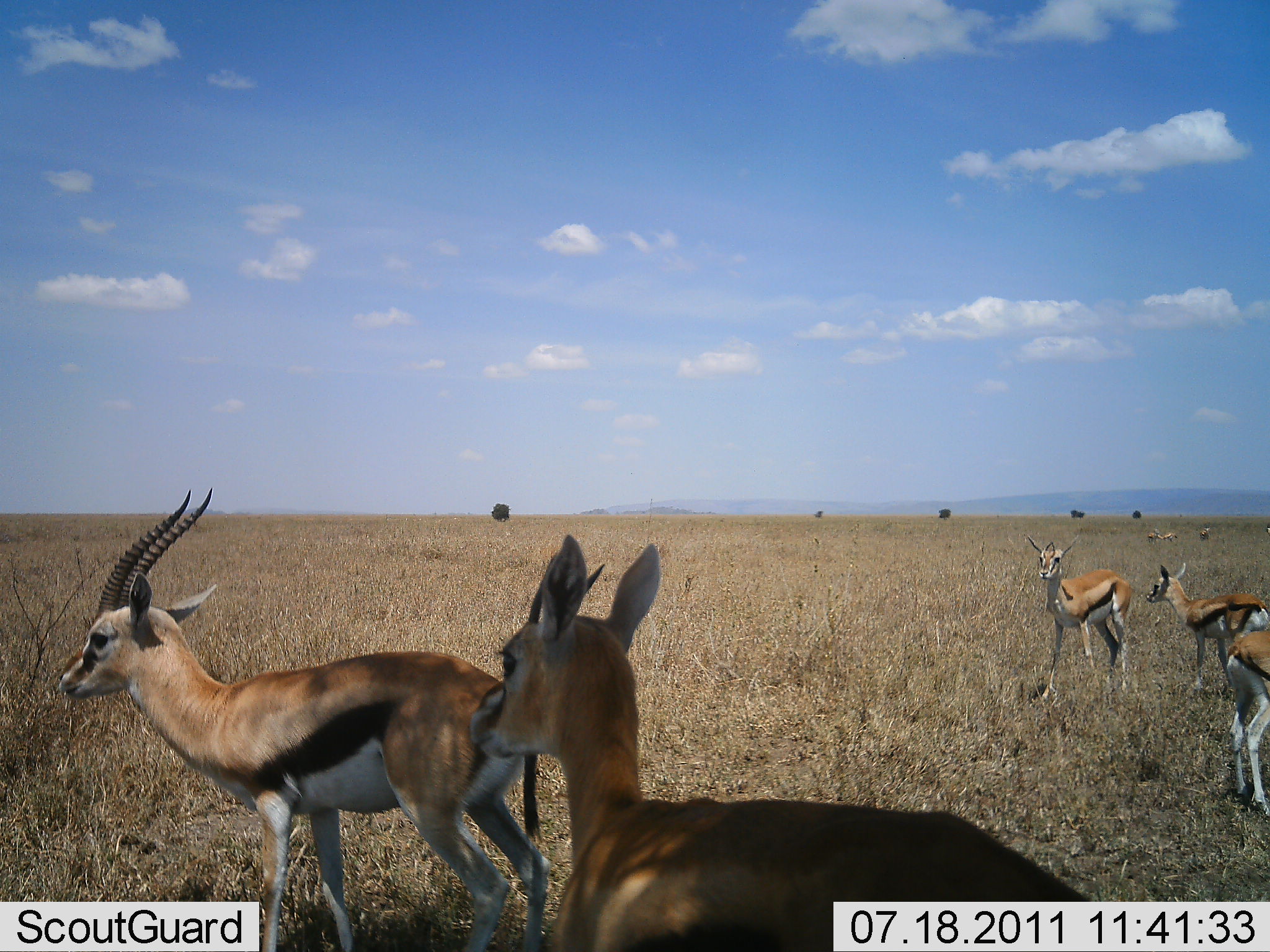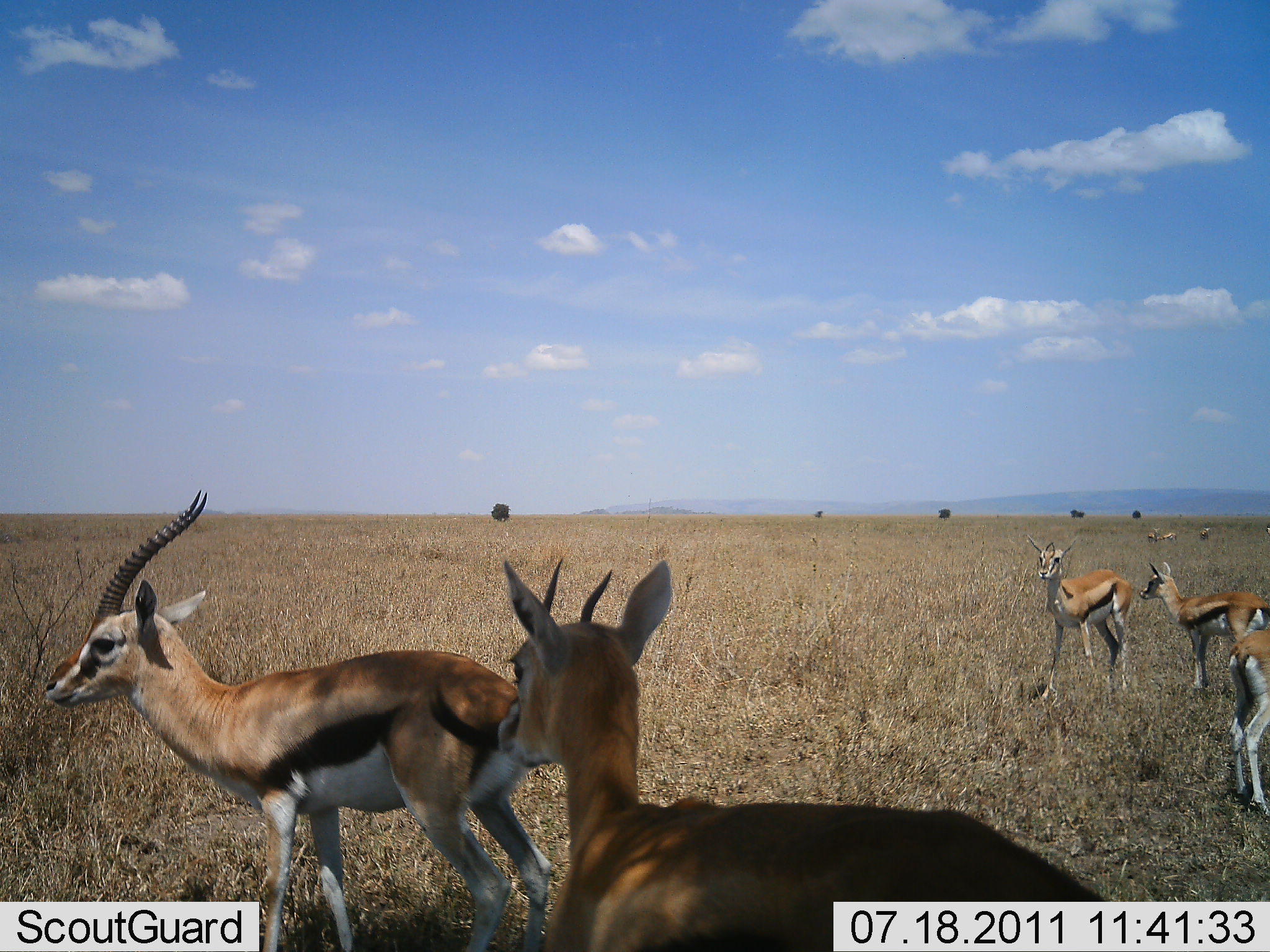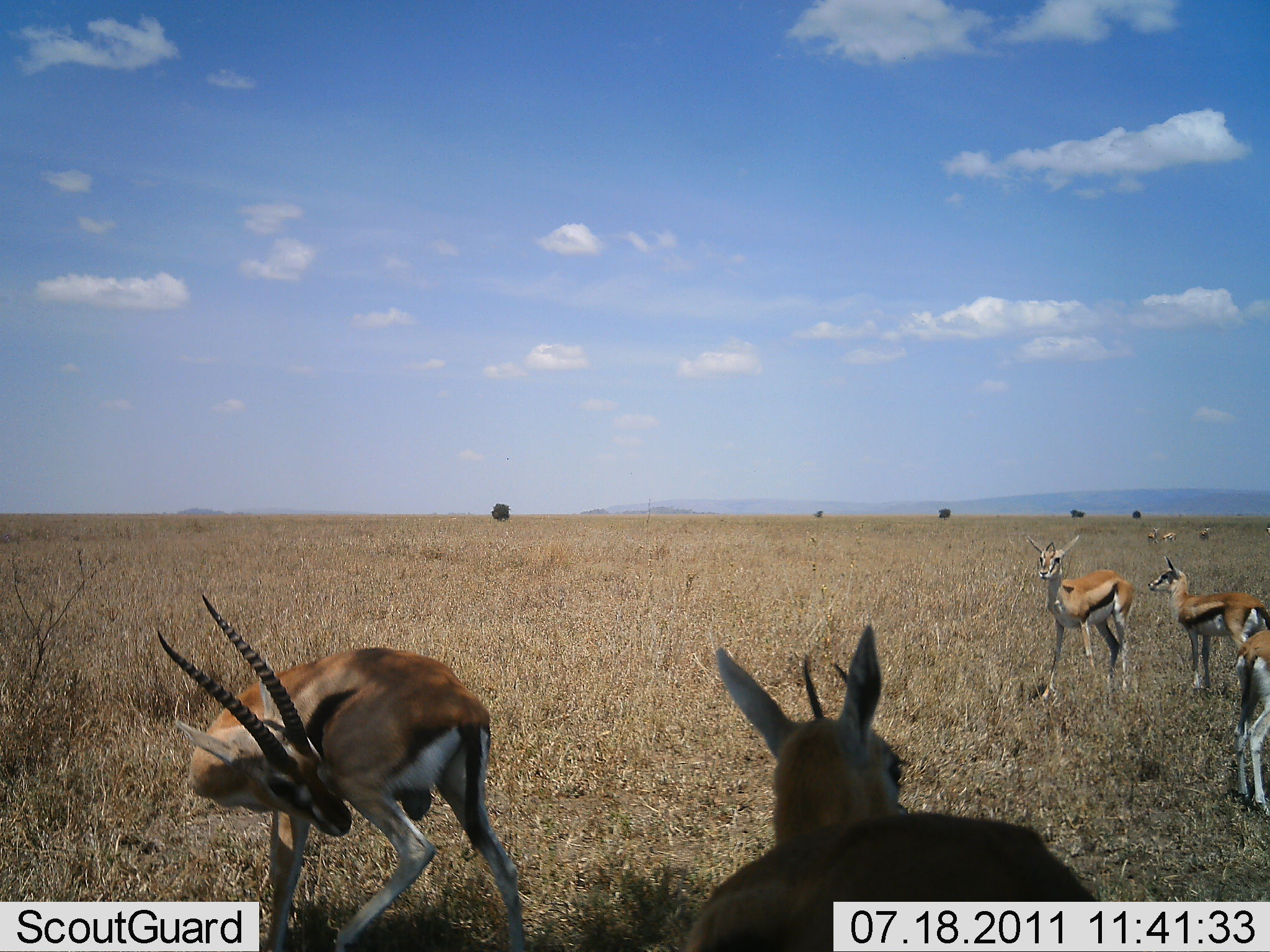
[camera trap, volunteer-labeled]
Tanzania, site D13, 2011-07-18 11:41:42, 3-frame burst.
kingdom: Animalia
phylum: Chordata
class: Mammalia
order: Artiodactyla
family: Bovidae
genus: Eudorcas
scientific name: Eudorcas thomsonii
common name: thomson's gazelle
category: gazellethomsons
Gazellethomsons (thomson's gazelle) (Eudorcas thomsonii), count 5. Behavior (volunteer vote fractions): standing 100%, resting 0%, moving 0%, interacting 0%. Young present (vote fraction): 18%. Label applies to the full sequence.